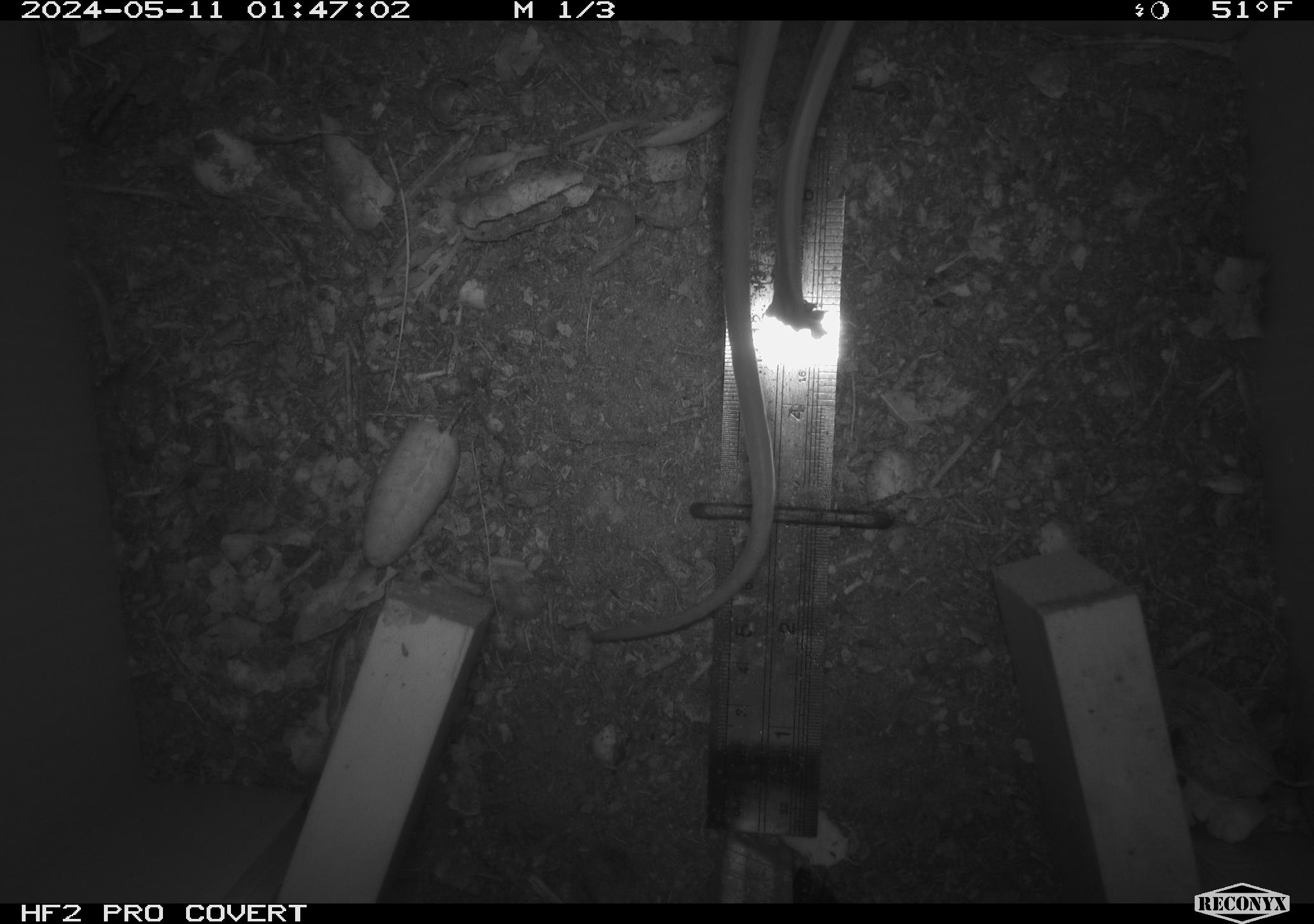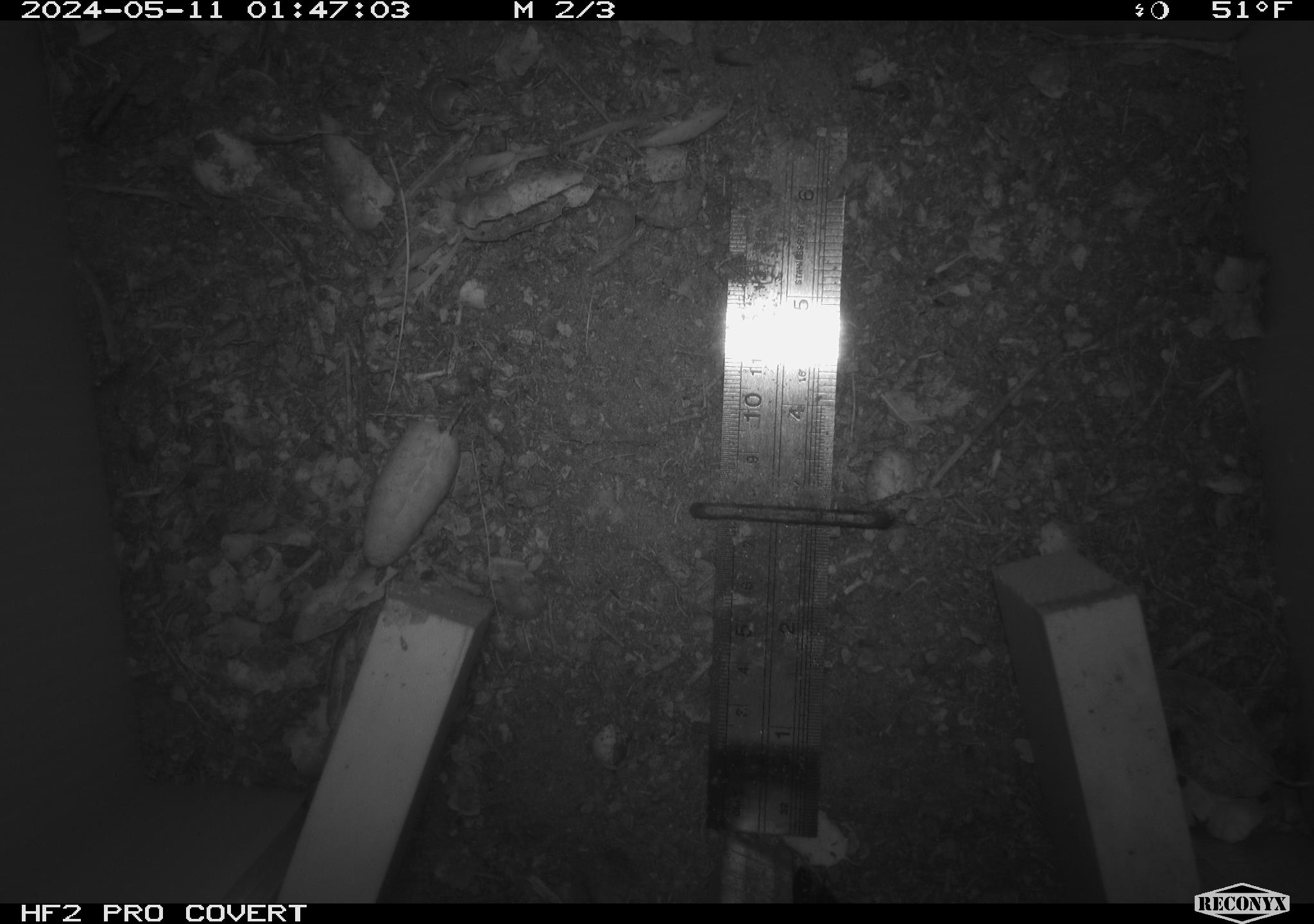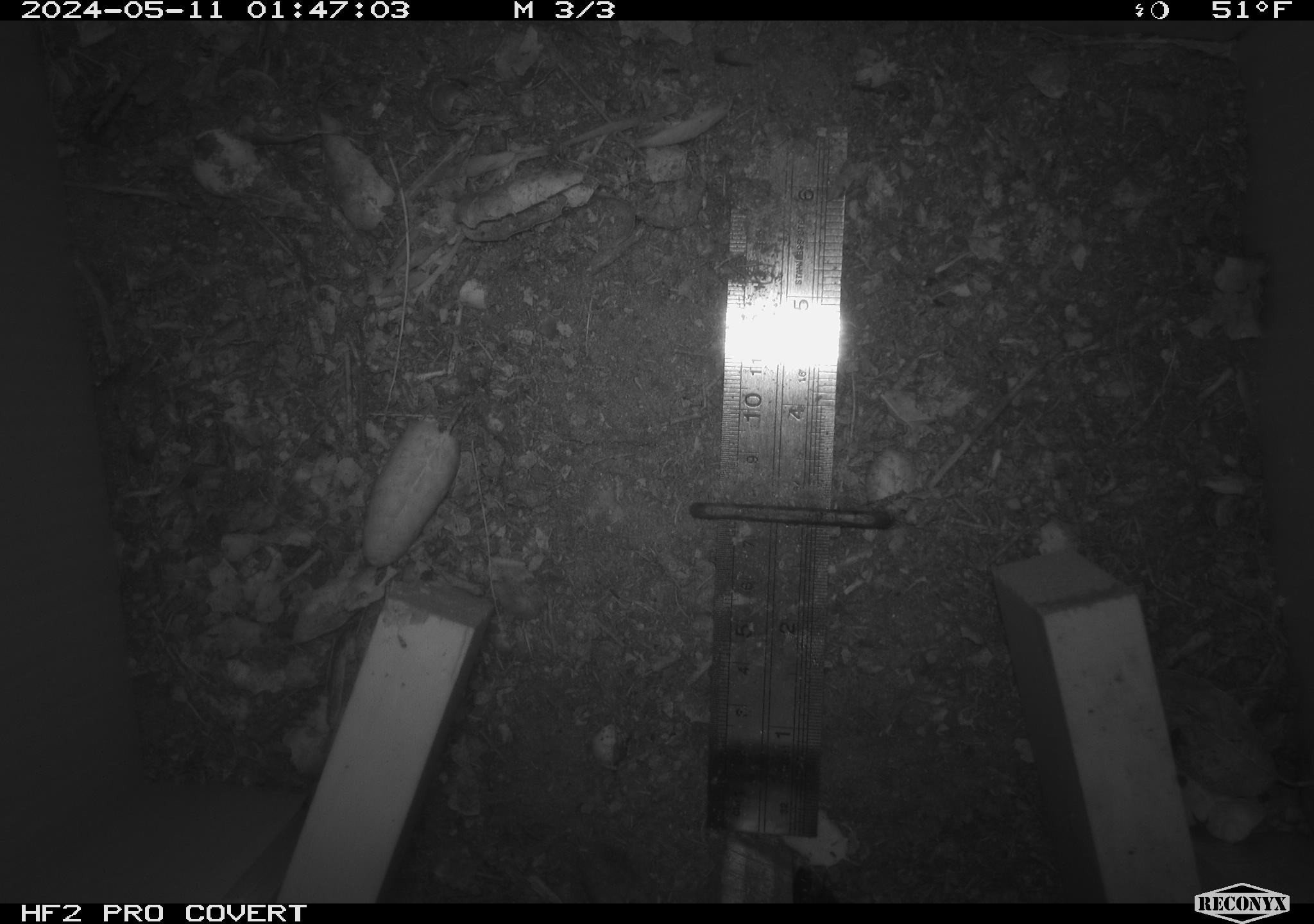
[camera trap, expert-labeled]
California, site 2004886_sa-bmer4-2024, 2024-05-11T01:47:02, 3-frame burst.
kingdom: Animalia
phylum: Chordata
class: Mammalia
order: Rodentia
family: Muridae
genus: Rattus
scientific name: Rattus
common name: rat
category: rattus species